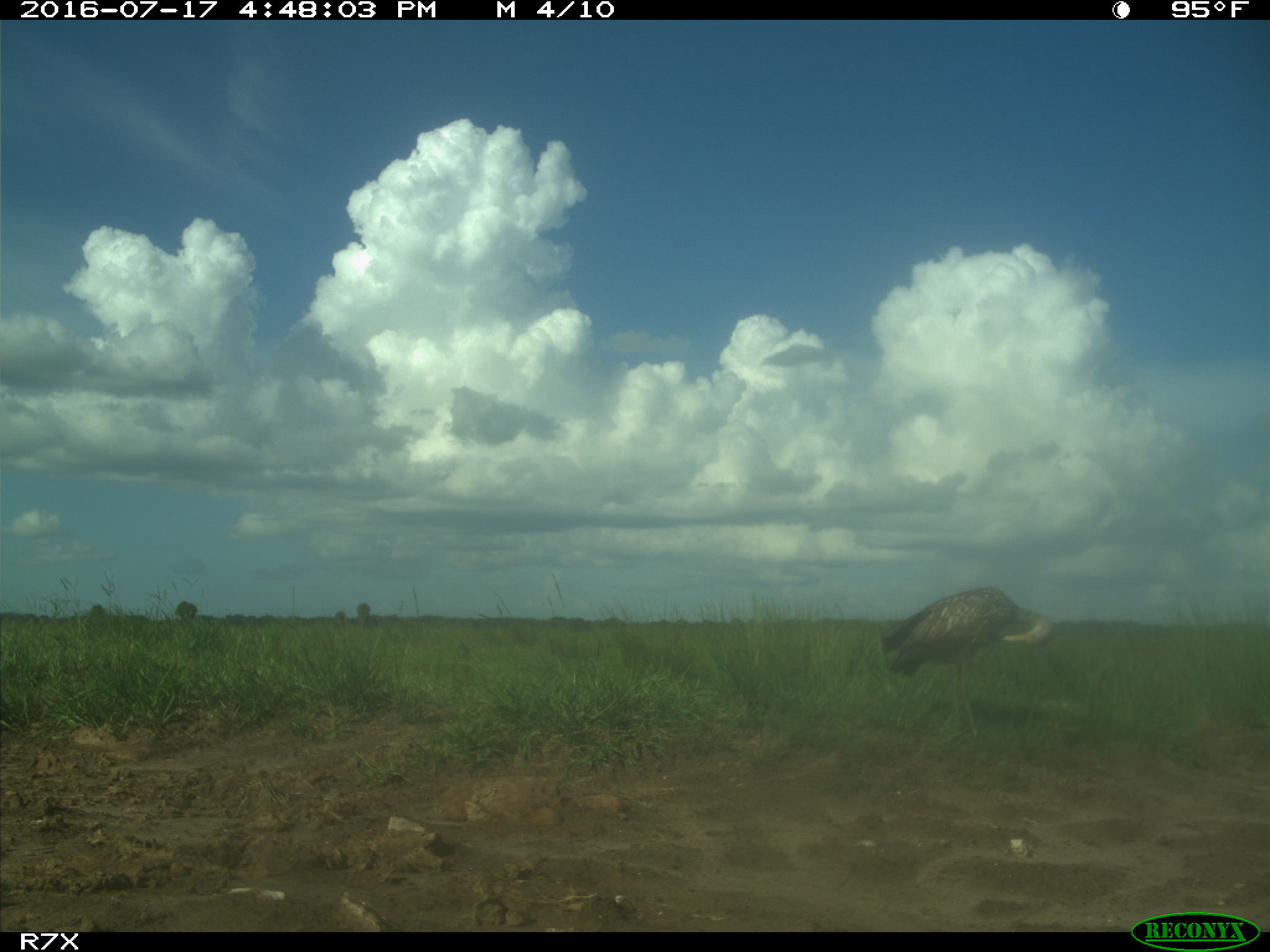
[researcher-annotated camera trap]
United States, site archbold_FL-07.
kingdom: Animalia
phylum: Chordata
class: Aves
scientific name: Aves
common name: birds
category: unidentified bird